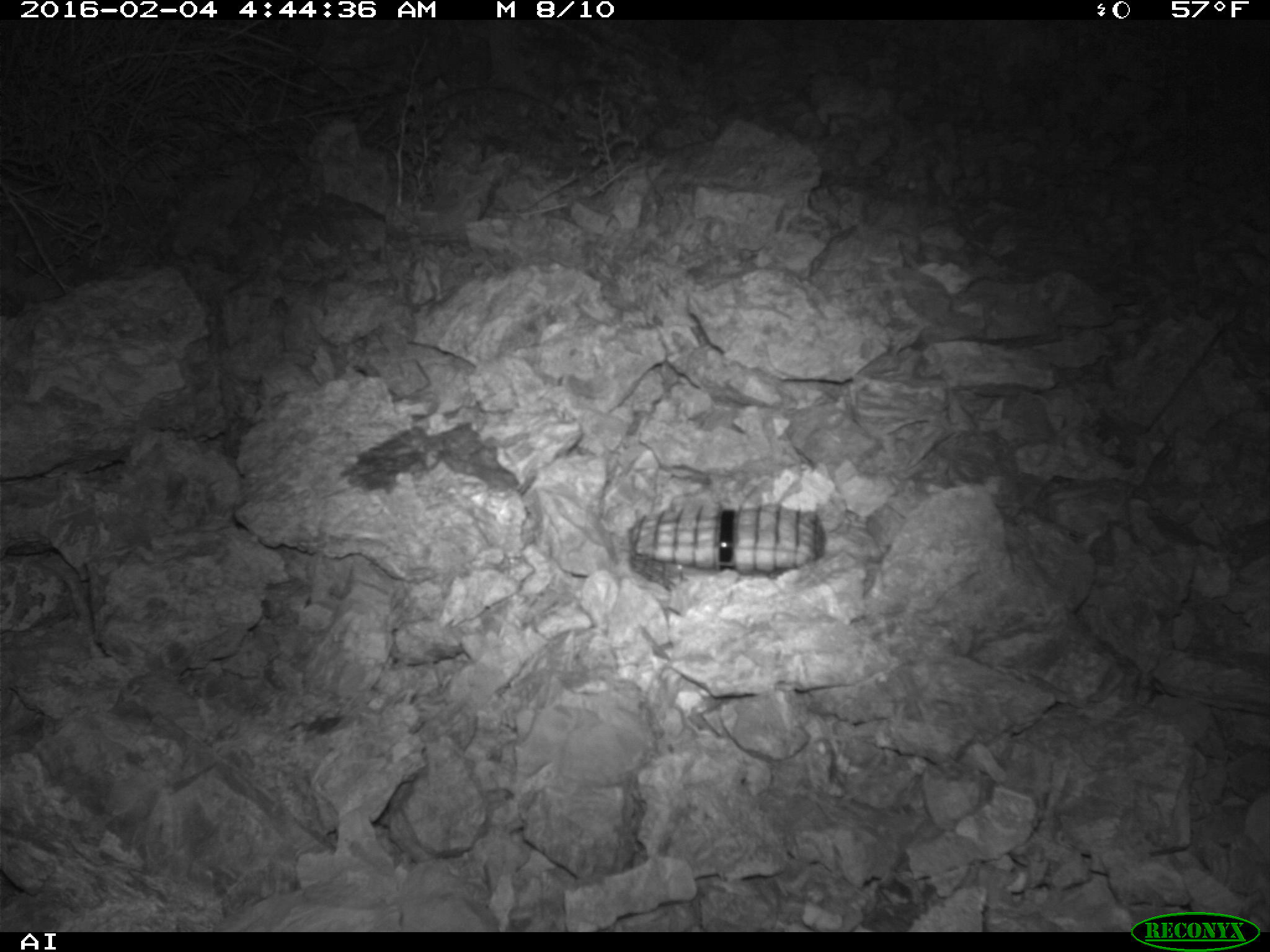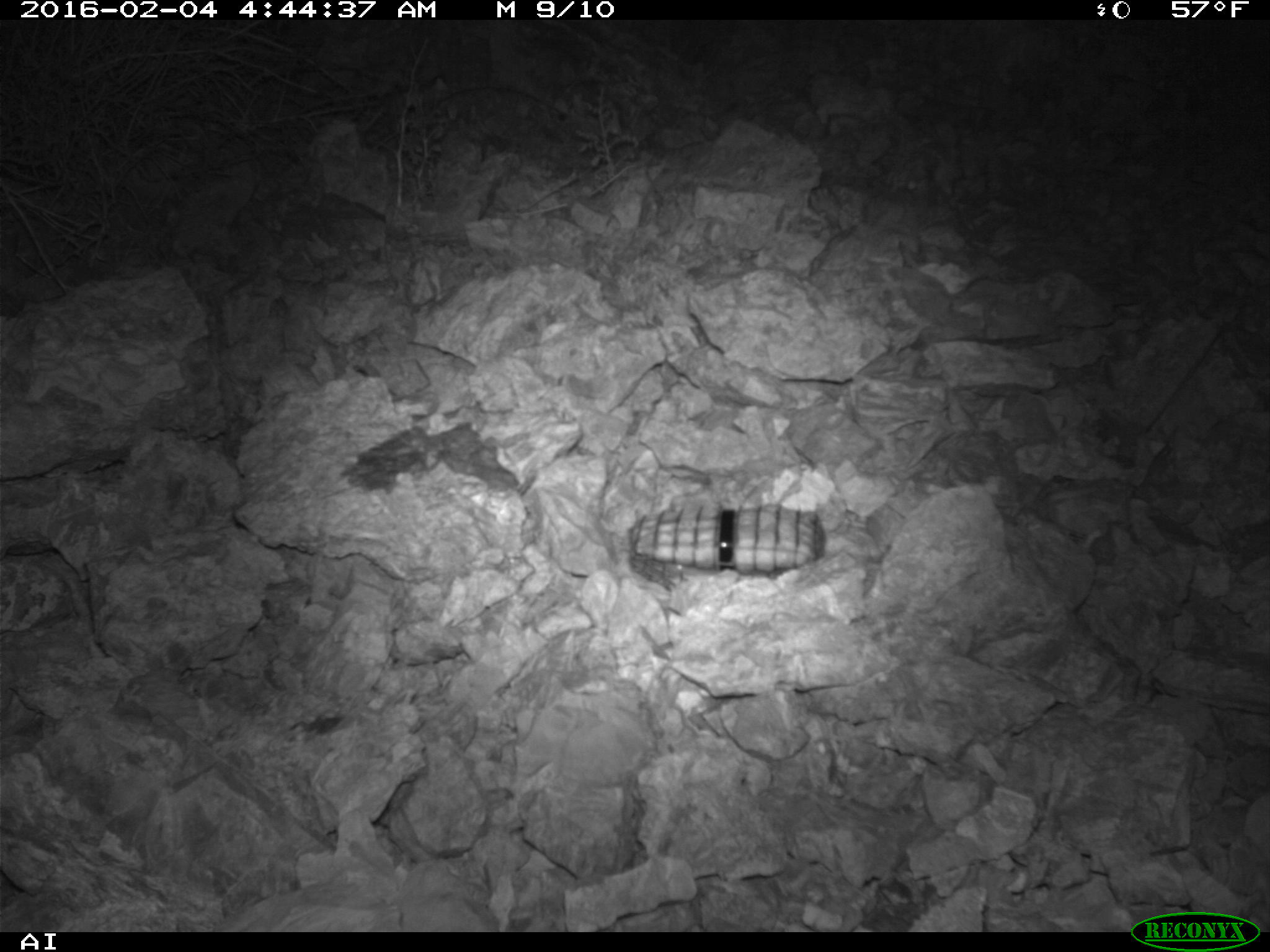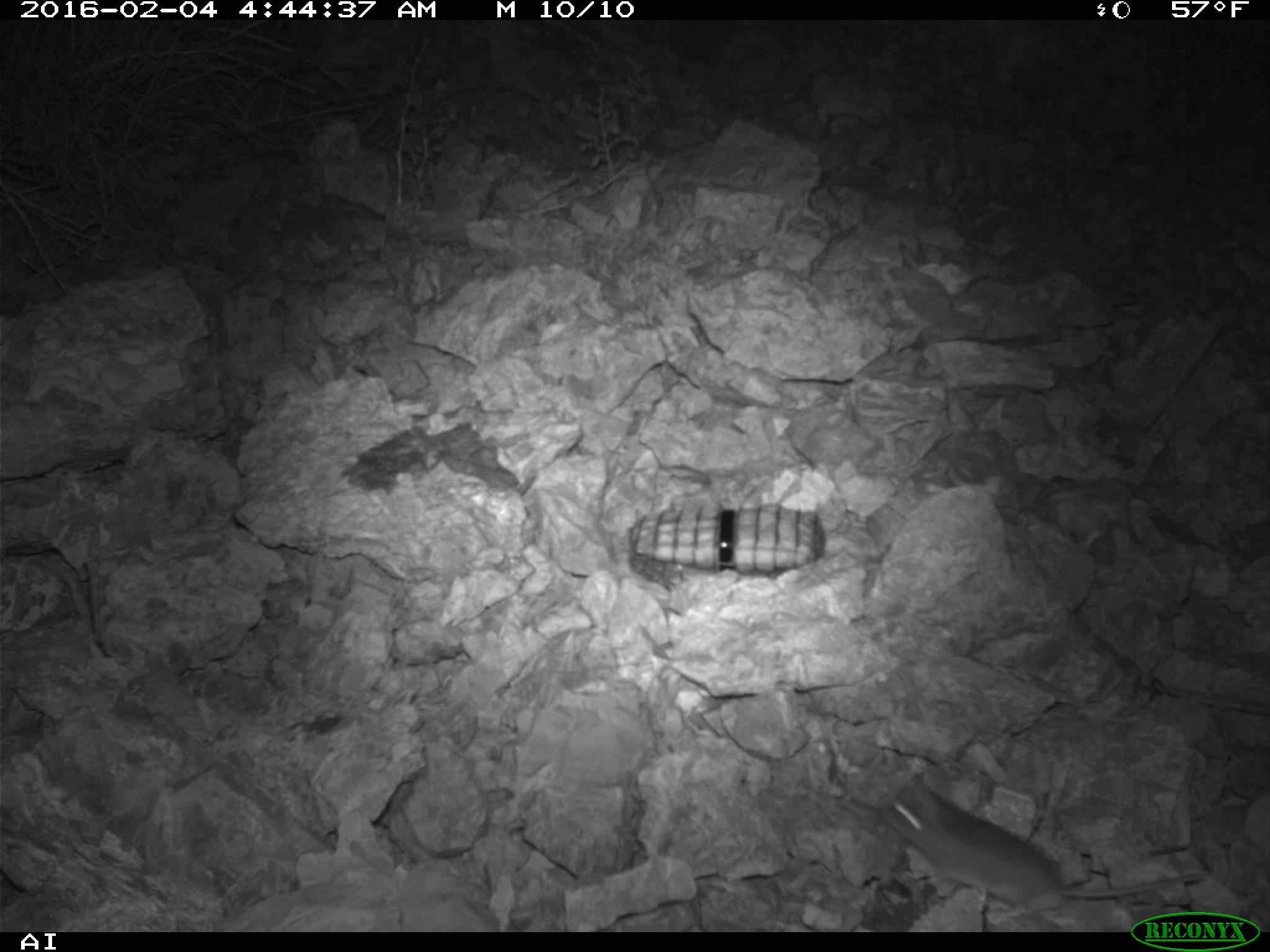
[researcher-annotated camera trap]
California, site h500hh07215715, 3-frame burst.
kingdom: Animalia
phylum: Chordata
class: Mammalia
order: Rodentia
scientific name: Rodentia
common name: rodent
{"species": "rodent (Rodentia)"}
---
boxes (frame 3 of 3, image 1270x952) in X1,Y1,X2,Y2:
rodent: 879,774,1206,923